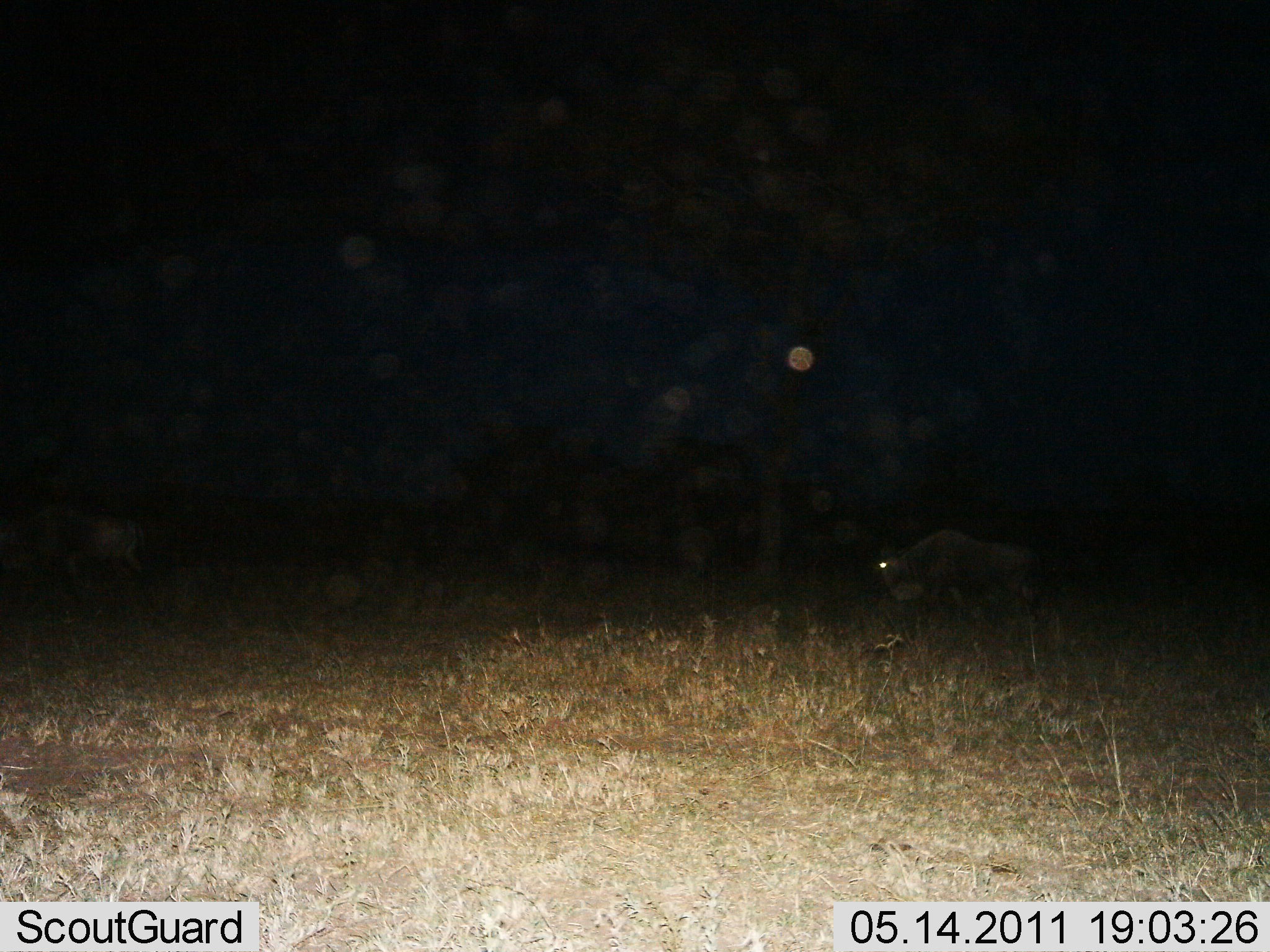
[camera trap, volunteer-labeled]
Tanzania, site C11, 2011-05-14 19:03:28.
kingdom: Animalia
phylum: Chordata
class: Mammalia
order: Artiodactyla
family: Bovidae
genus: Connochaetes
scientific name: Connochaetes taurinus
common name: blue wildebeest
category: wildebeest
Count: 1.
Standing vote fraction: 0%.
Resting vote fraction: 0%.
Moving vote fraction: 100%.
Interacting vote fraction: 0%.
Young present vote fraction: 0%.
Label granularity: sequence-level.